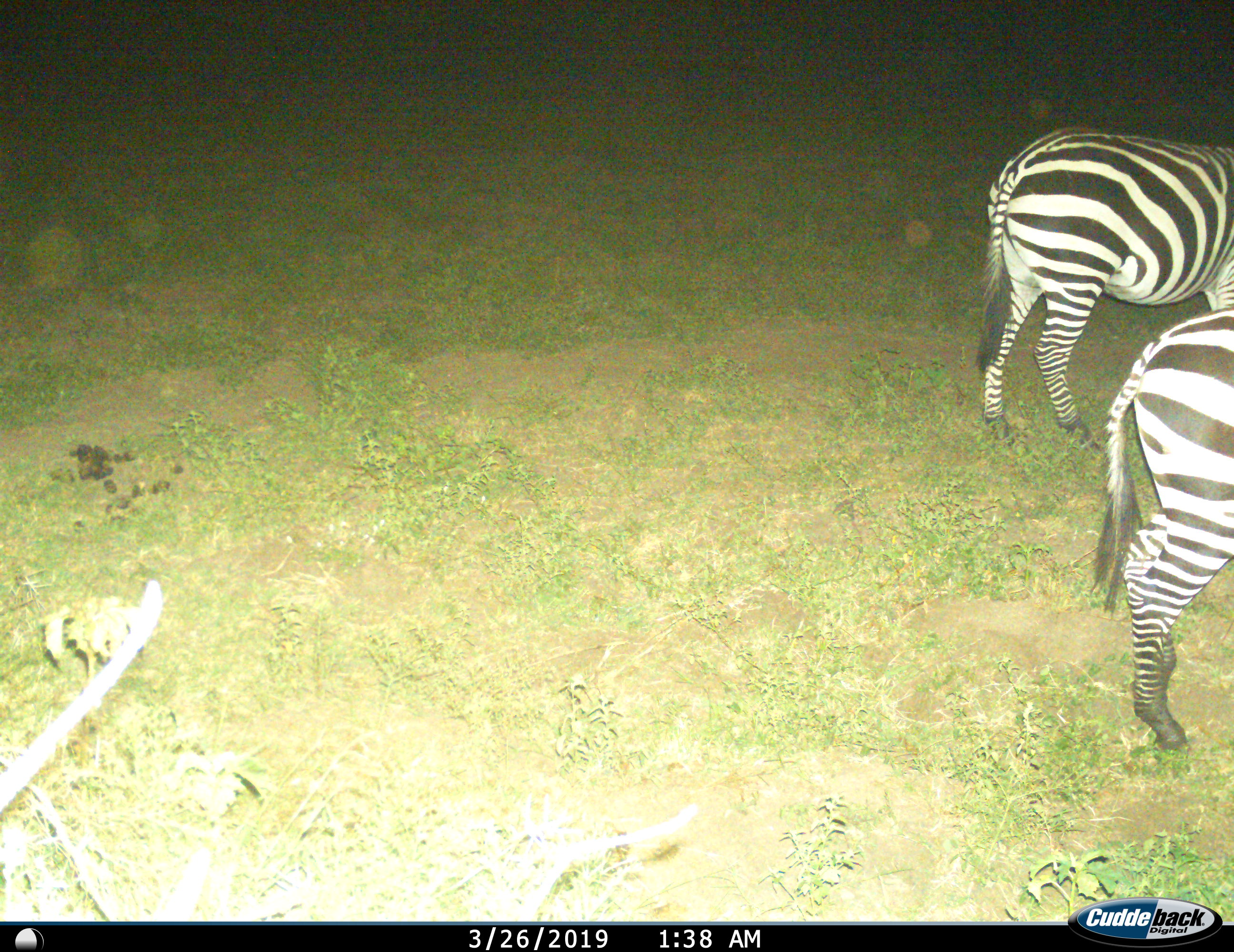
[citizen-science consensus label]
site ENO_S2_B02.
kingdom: Animalia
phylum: Chordata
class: Mammalia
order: Perissodactyla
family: Equidae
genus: Equus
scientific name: Equus quagga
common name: plains zebra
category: zebraplains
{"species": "zebraplains (plains zebra) (Equus quagga)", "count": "2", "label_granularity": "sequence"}